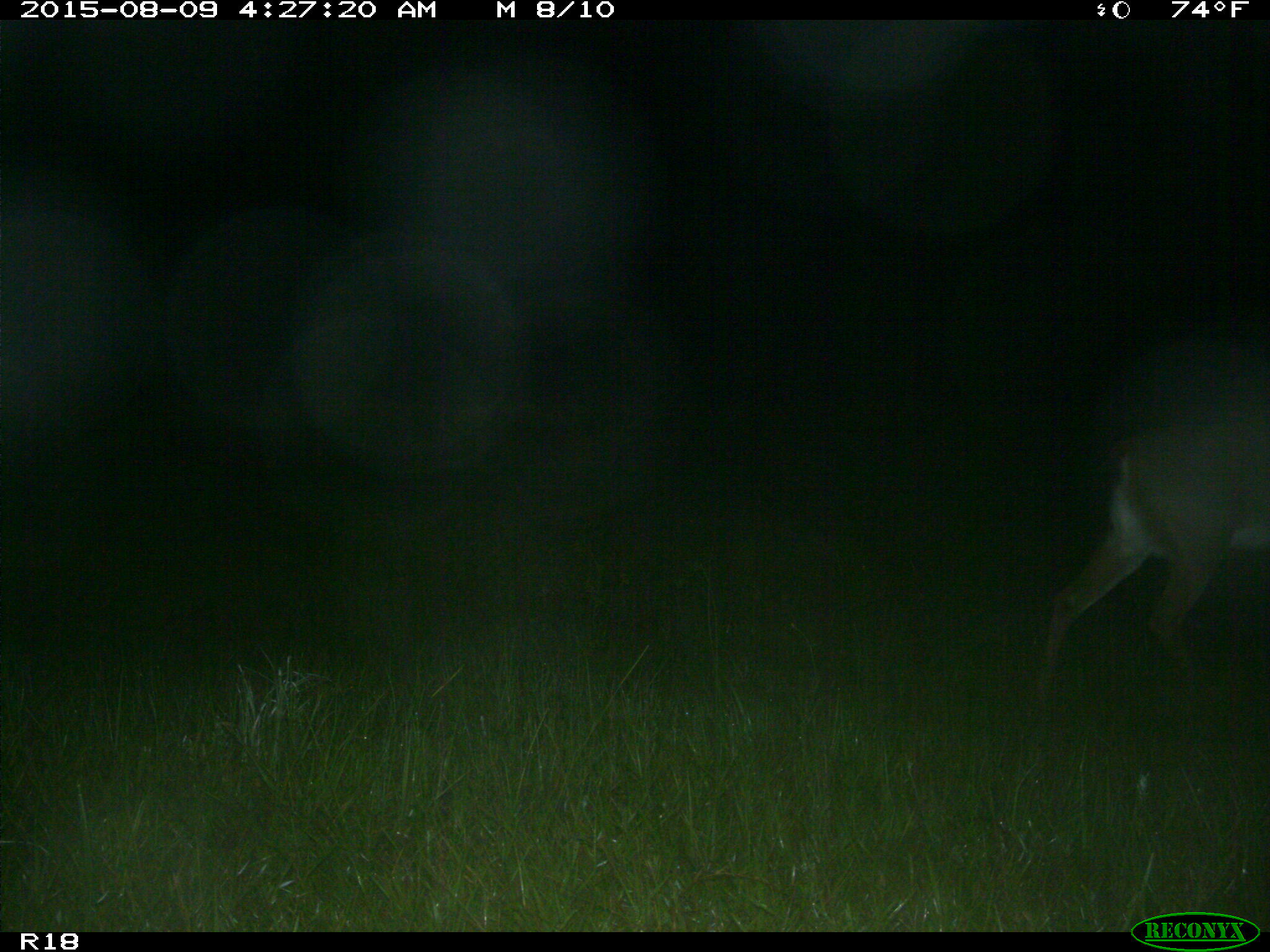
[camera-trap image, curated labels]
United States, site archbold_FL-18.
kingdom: Animalia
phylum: Chordata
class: Mammalia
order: Artiodactyla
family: Cervidae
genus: Odocoileus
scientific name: Odocoileus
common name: deer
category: unidentified deer